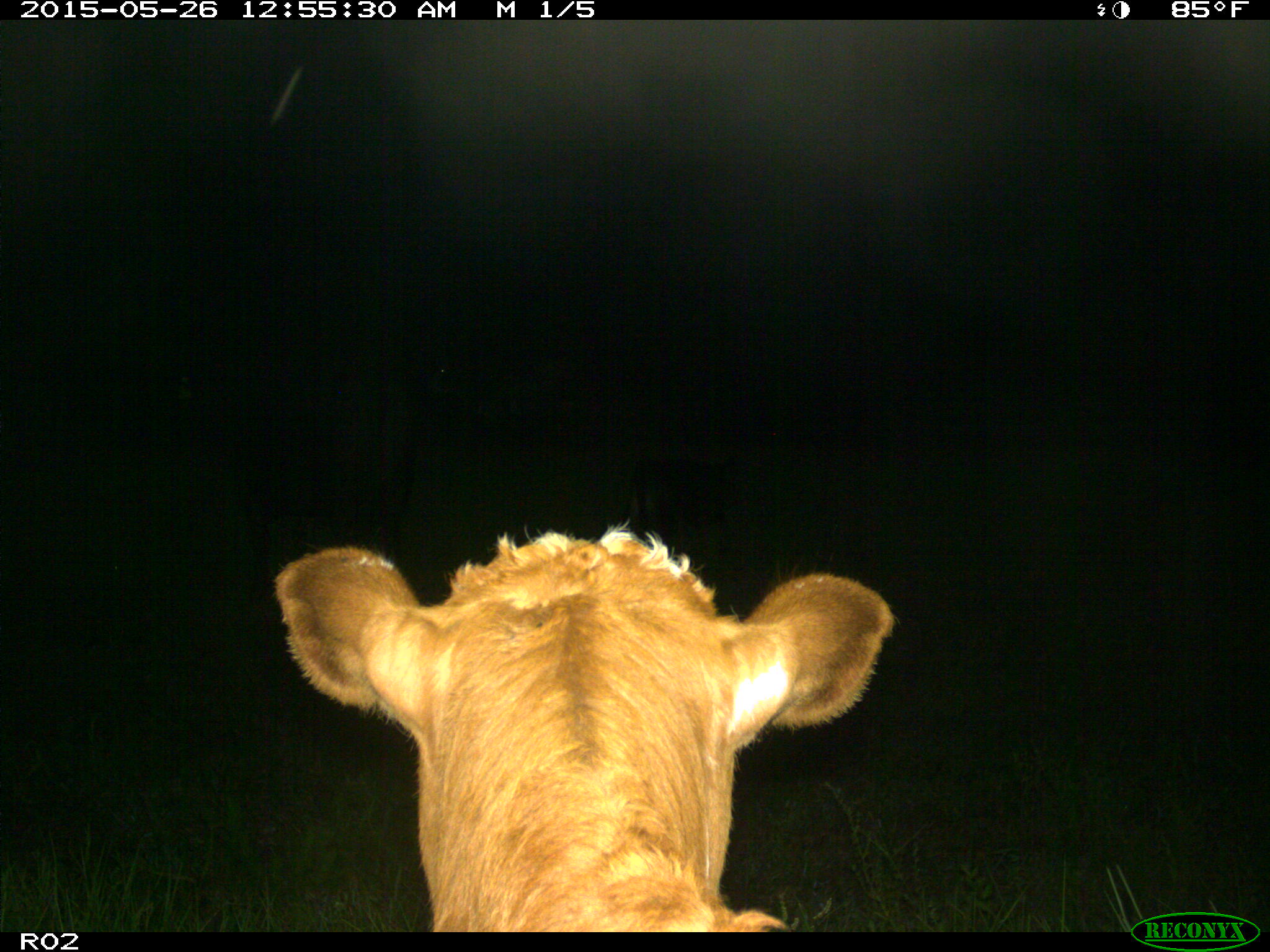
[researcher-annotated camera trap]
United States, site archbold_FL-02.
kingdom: Animalia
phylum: Chordata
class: Mammalia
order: Artiodactyla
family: Bovidae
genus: Bos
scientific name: Bos taurus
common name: domestic cow